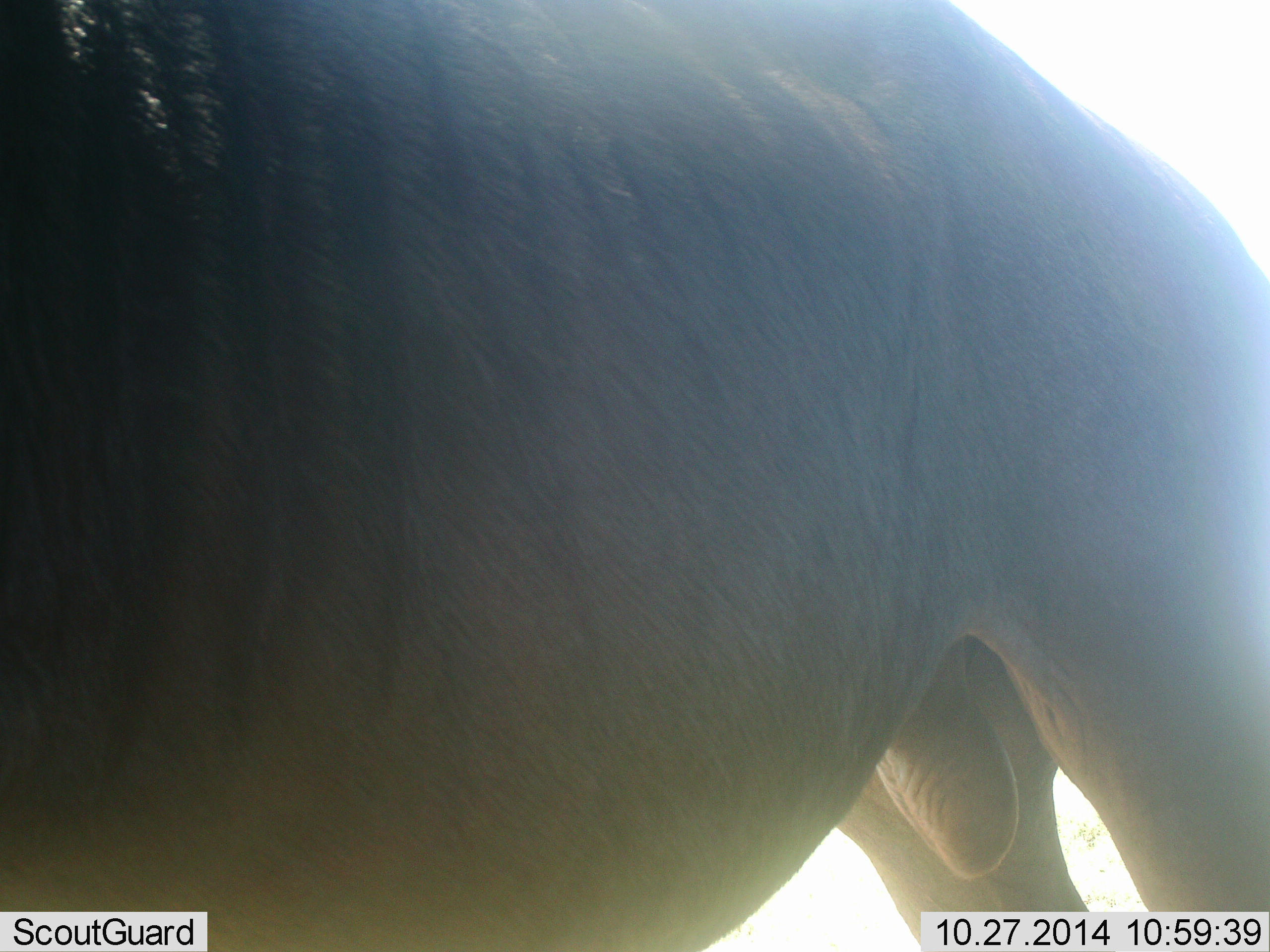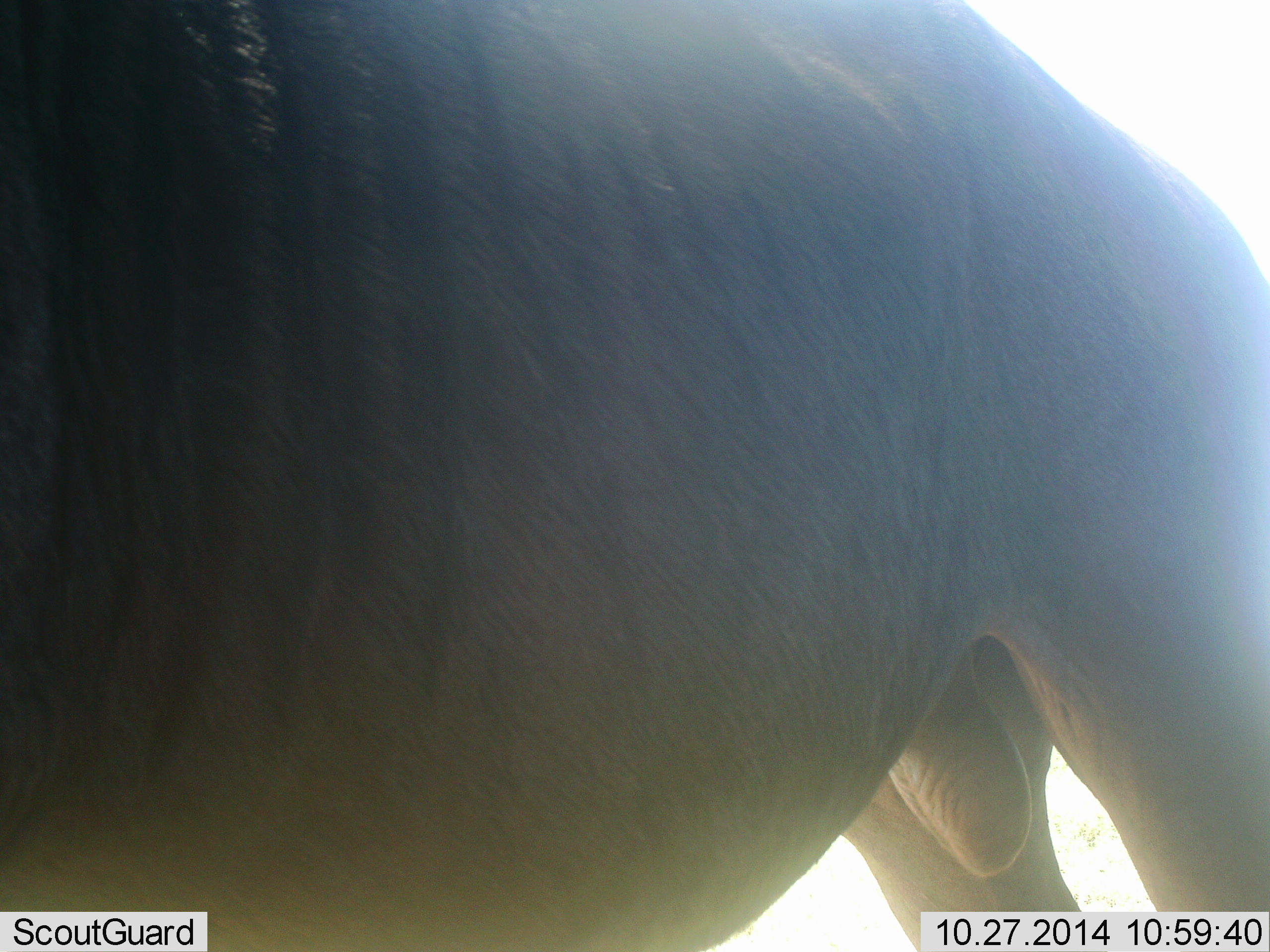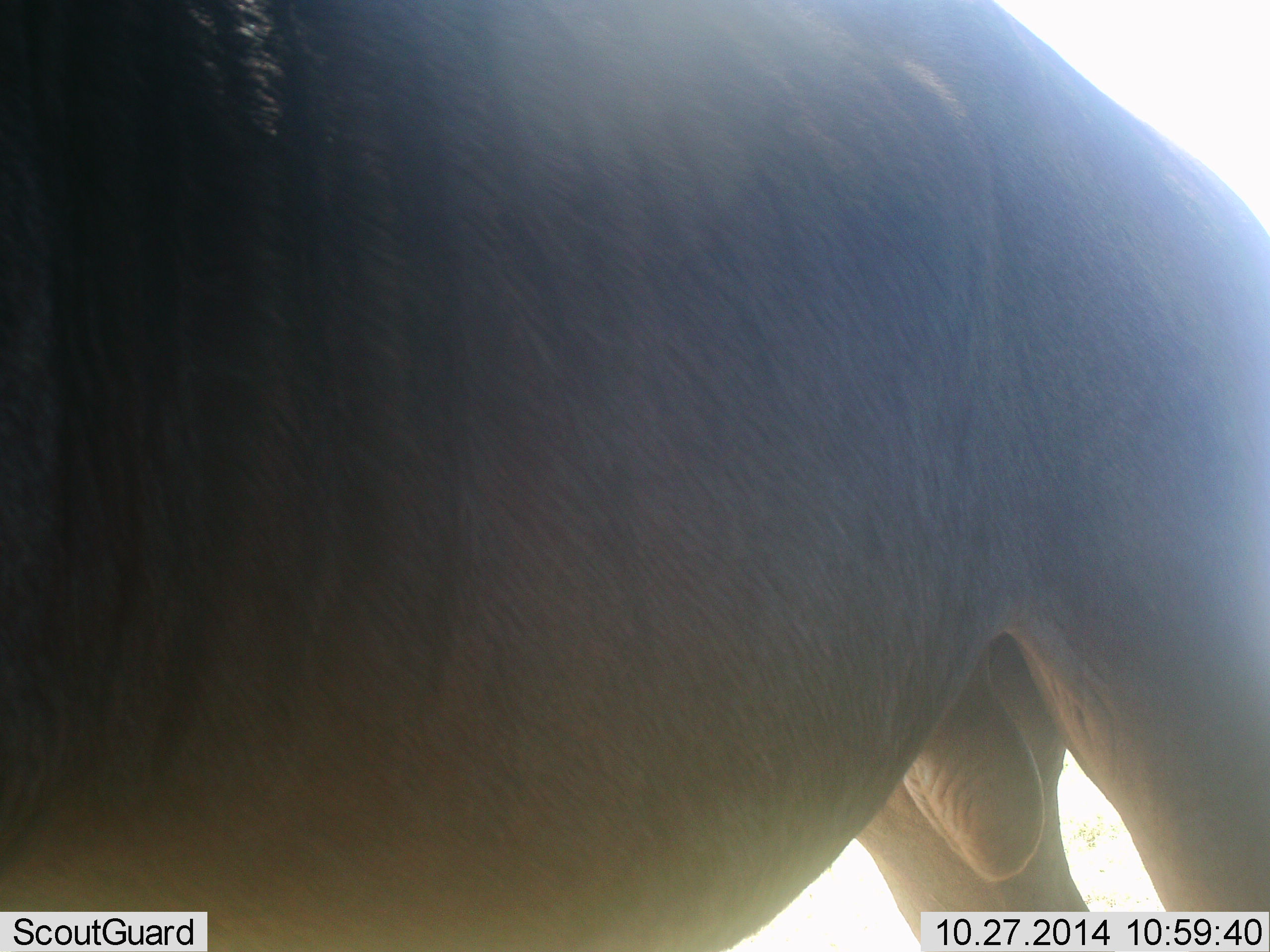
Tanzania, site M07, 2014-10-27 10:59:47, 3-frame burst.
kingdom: Animalia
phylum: Chordata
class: Mammalia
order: Artiodactyla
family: Bovidae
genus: Connochaetes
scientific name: Connochaetes taurinus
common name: blue wildebeest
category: wildebeest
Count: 1.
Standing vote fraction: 90%.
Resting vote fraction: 0%.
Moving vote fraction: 10%.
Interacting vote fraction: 0%.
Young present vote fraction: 0%.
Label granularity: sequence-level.